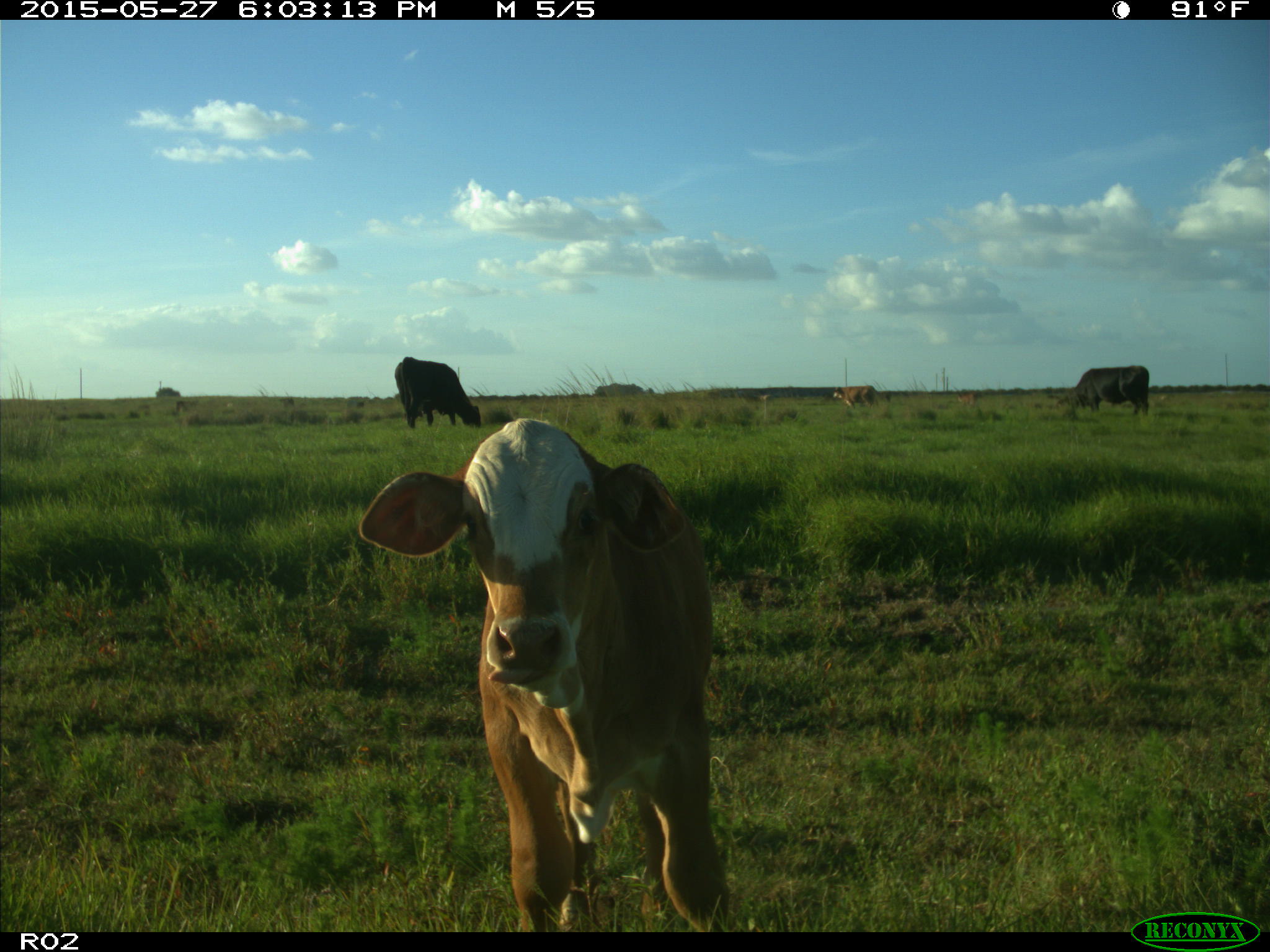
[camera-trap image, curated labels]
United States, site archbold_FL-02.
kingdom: Animalia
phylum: Chordata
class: Mammalia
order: Artiodactyla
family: Bovidae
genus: Bos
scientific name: Bos taurus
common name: domestic cow